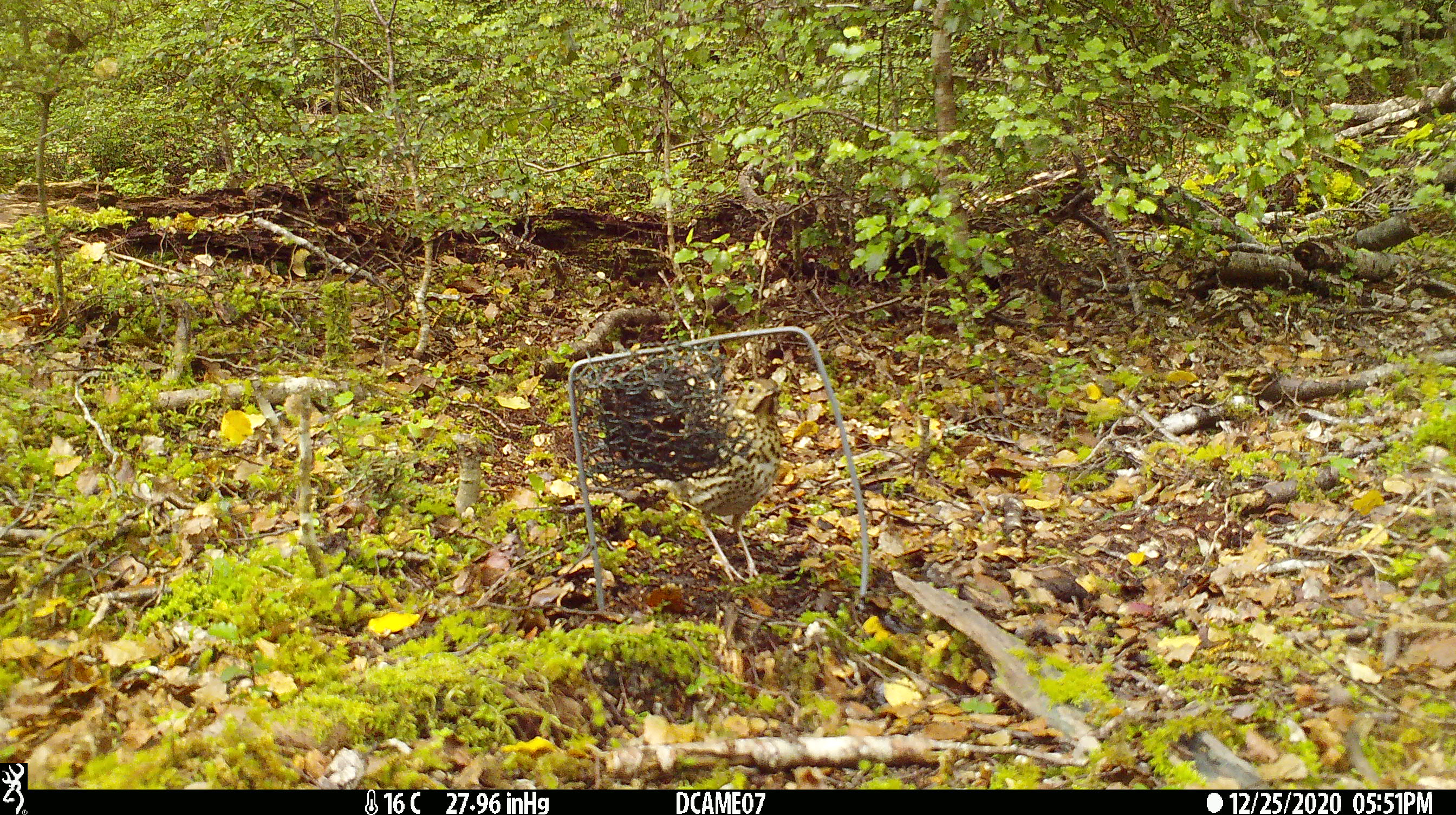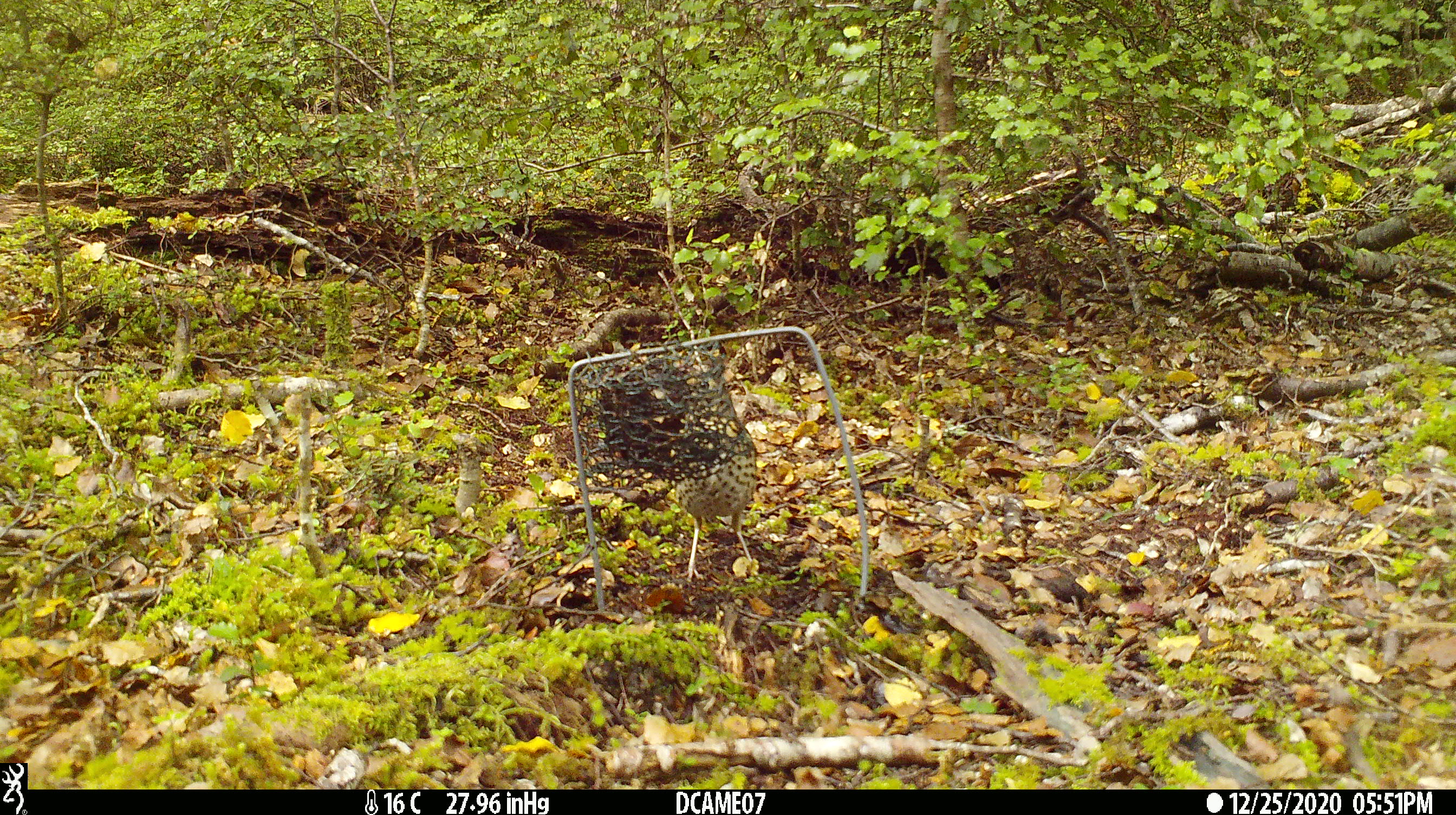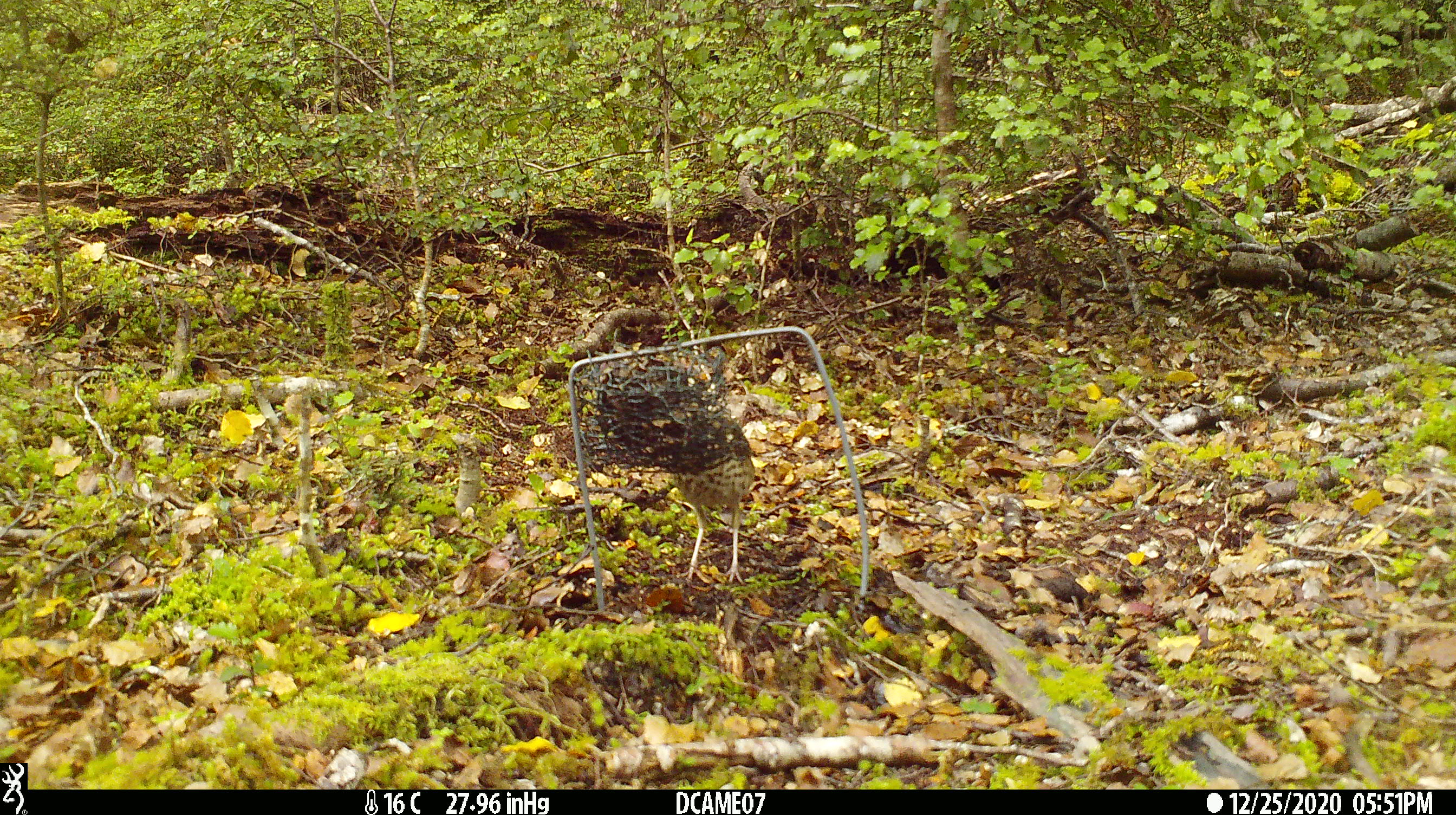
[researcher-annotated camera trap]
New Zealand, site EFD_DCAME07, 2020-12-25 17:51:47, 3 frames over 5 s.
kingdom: Animalia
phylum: Chordata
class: Aves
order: Passeriformes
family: Turdidae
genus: Turdus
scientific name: Turdus philomelos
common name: song thrush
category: thrush